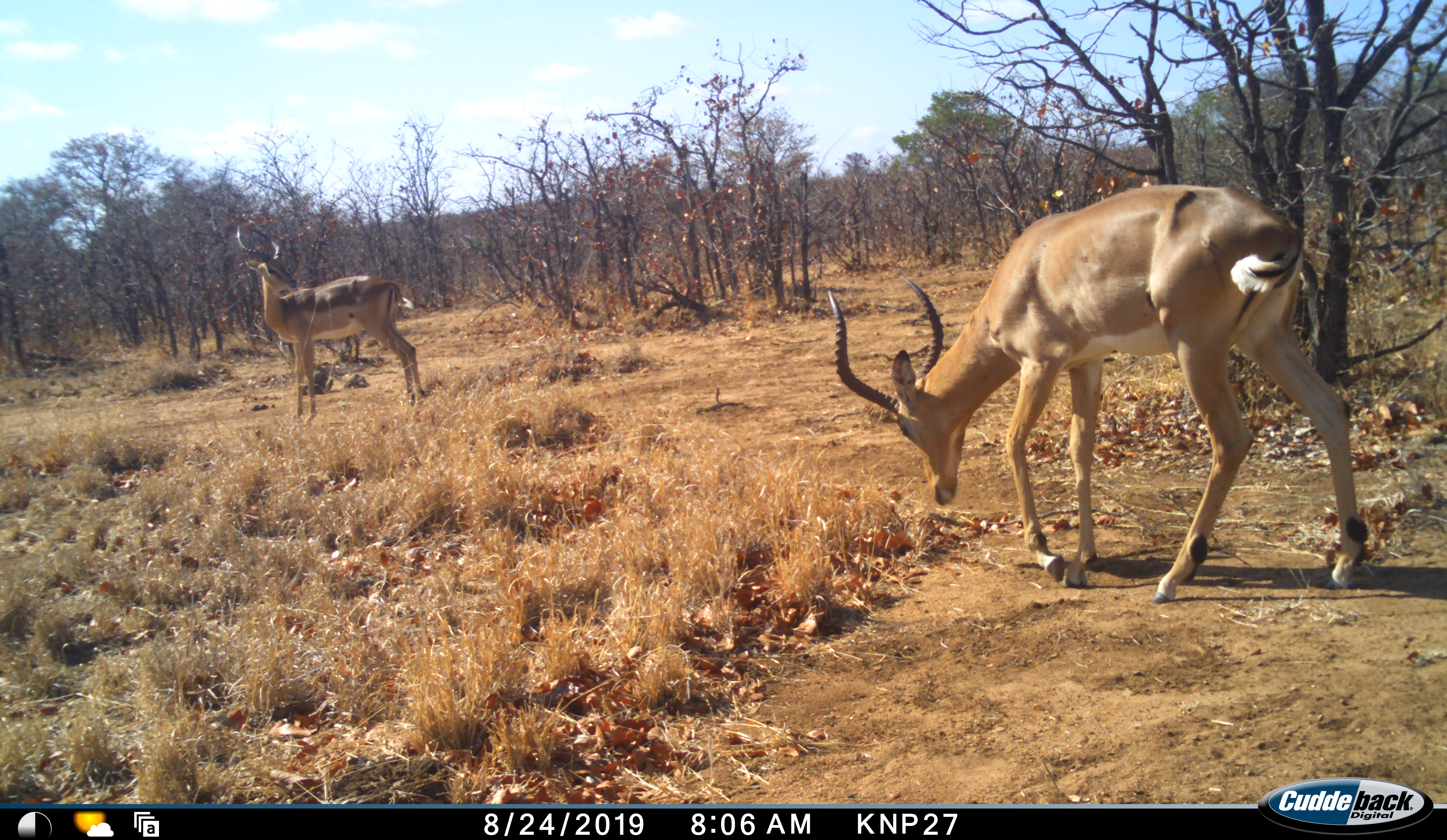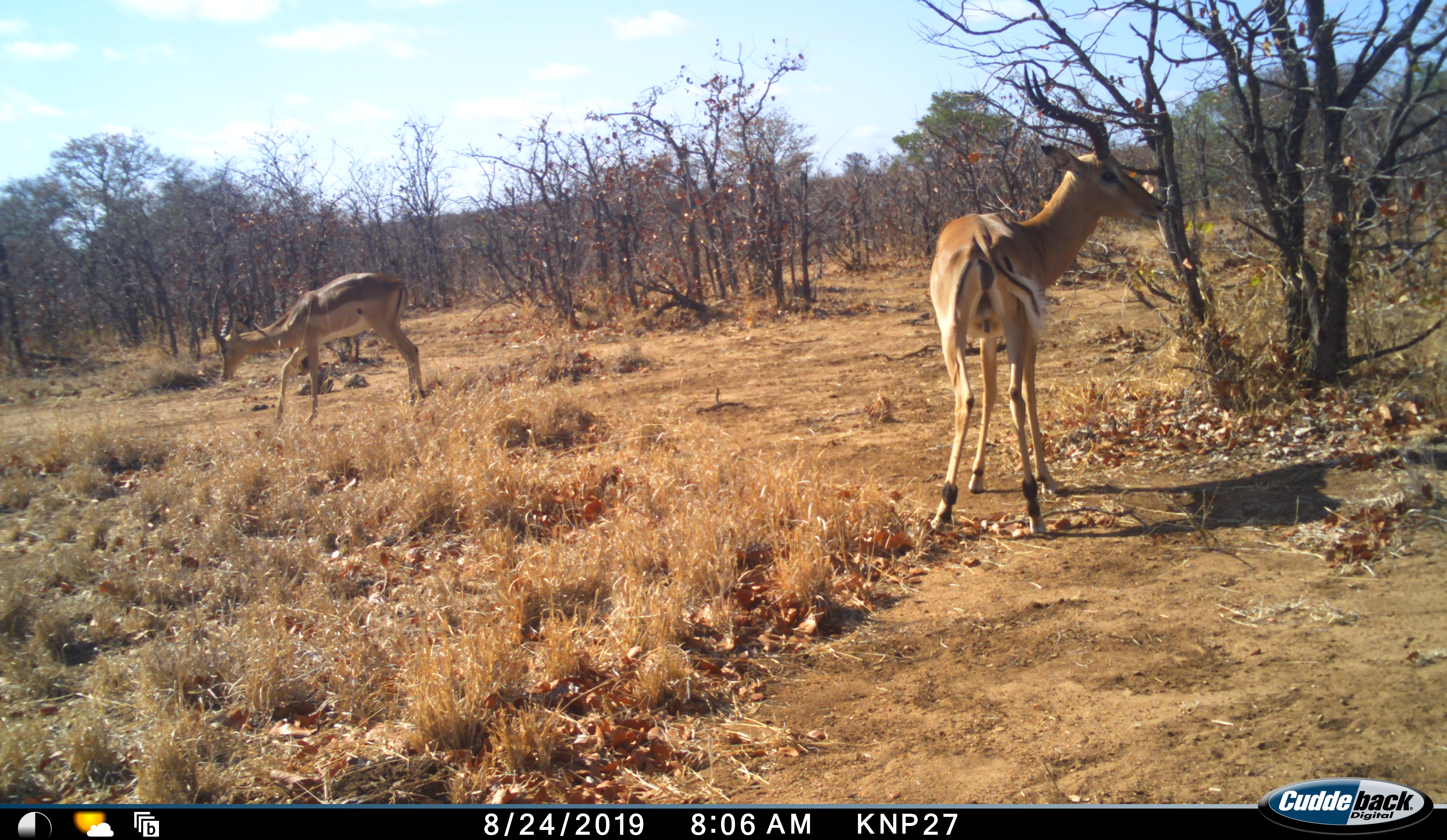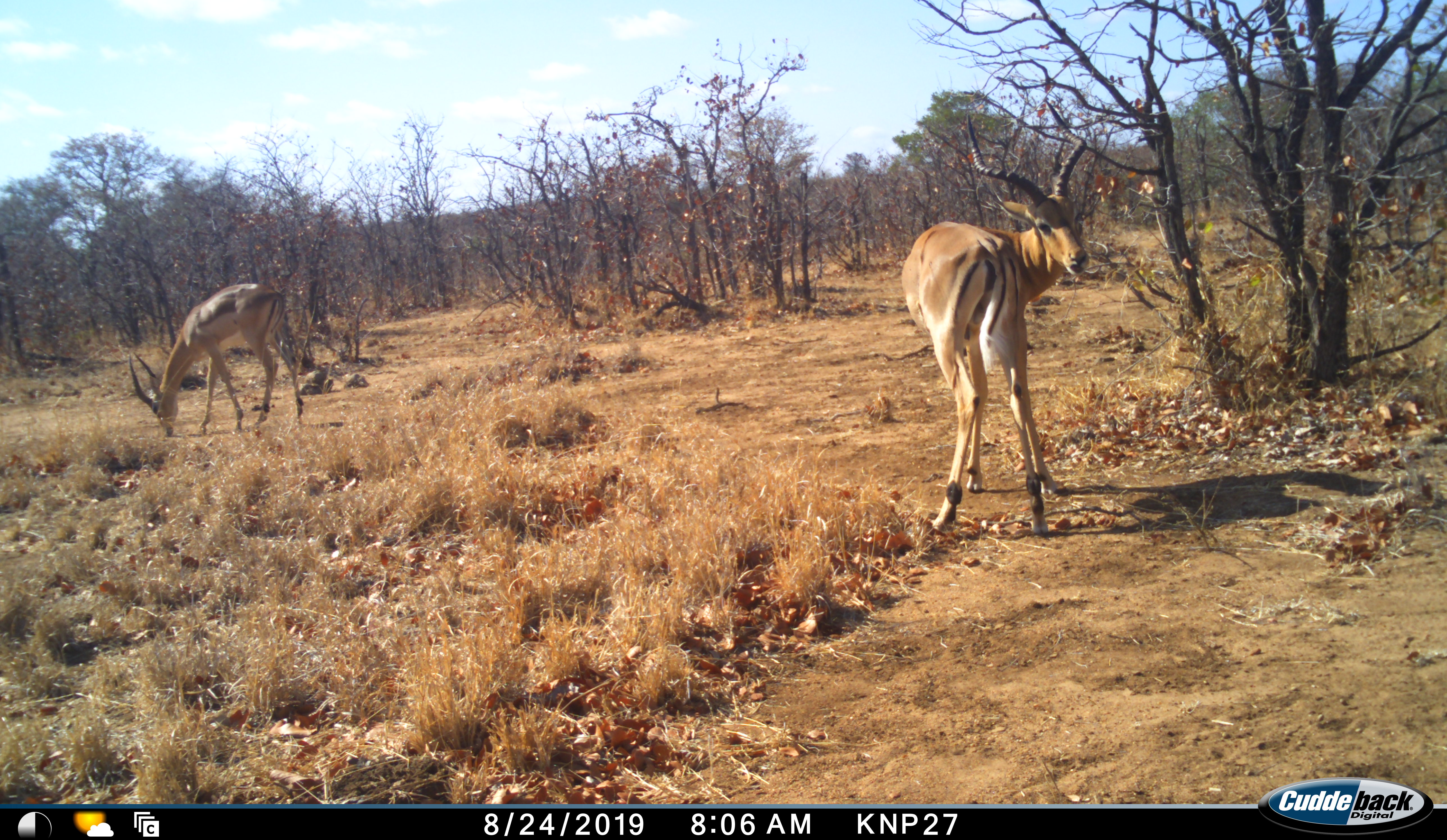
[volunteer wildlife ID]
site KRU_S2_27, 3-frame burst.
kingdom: Animalia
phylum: Chordata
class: Mammalia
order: Artiodactyla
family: Bovidae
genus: Aepyceros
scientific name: Aepyceros melampus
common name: impala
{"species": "impala (Aepyceros melampus)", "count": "2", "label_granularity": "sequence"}